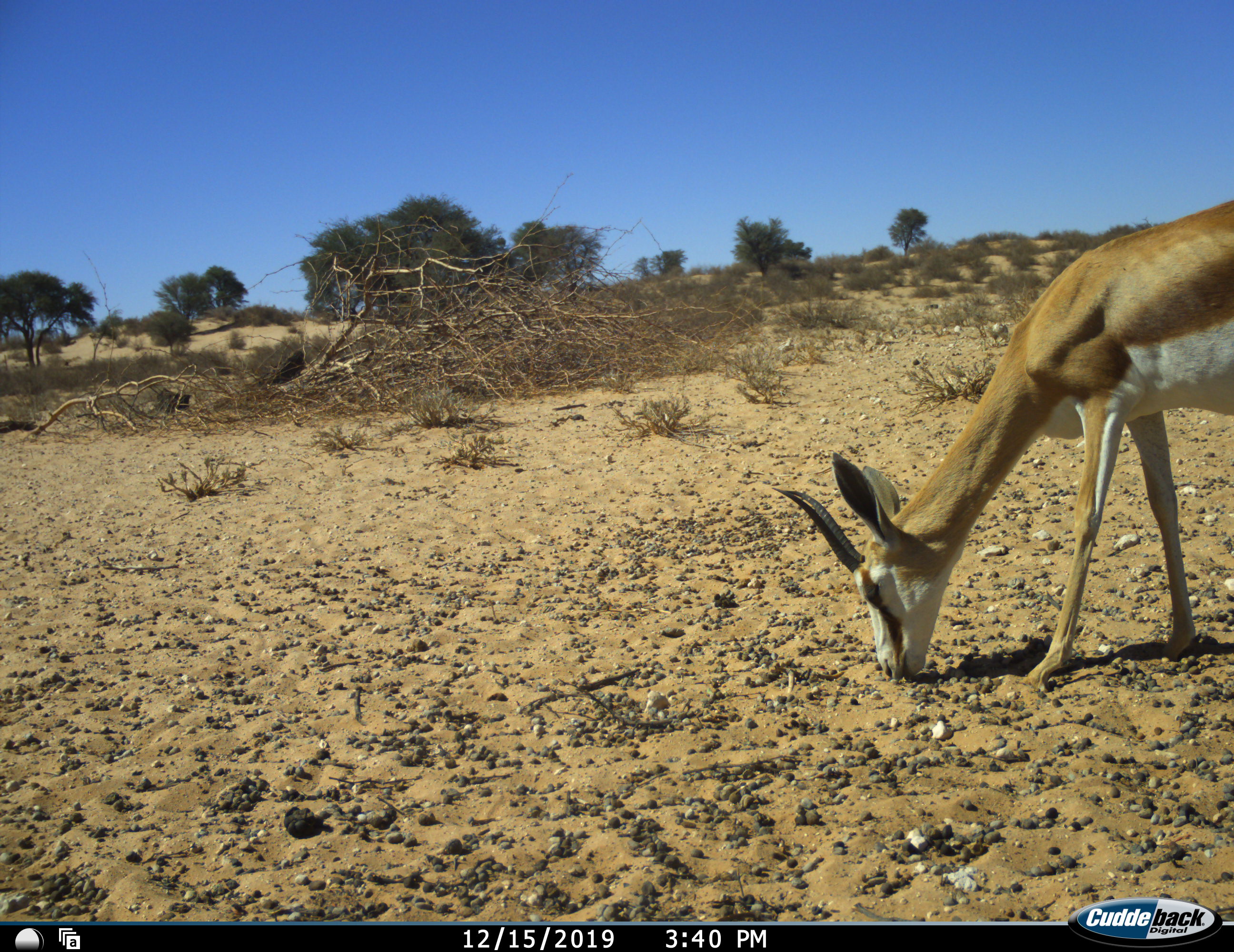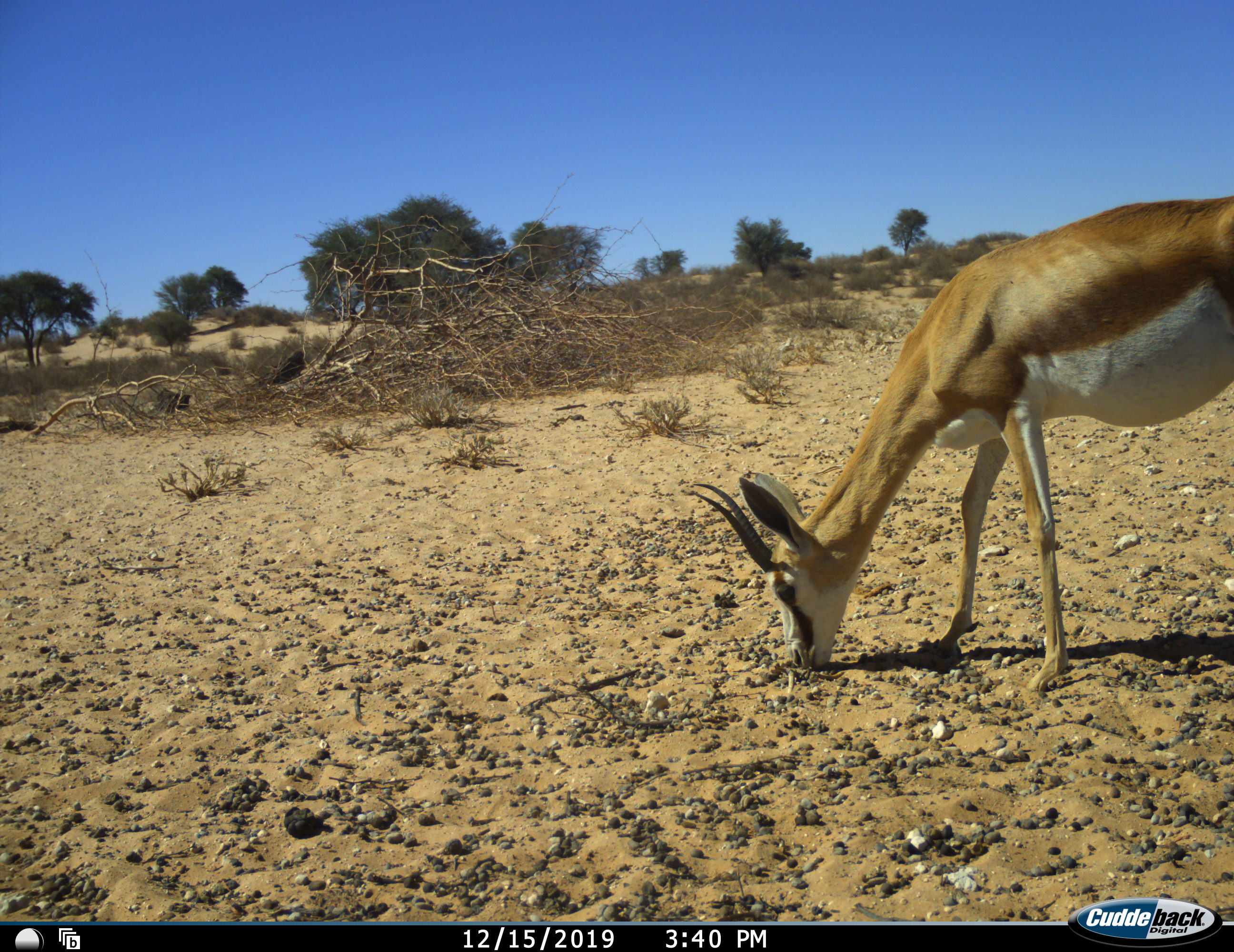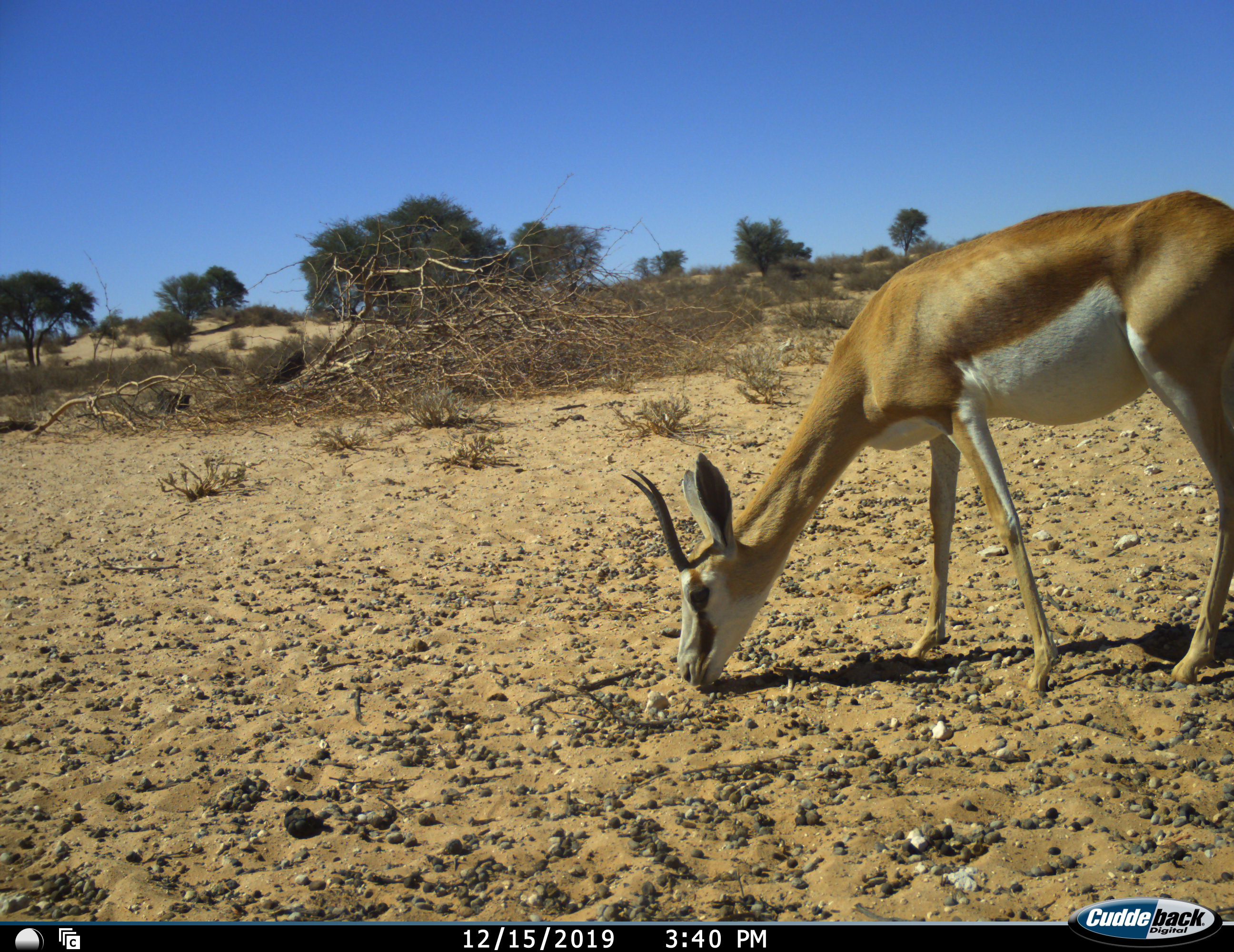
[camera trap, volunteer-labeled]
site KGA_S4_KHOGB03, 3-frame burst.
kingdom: Animalia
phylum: Chordata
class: Mammalia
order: Artiodactyla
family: Bovidae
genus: Antidorcas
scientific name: Antidorcas marsupialis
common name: springbok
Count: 1.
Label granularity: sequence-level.